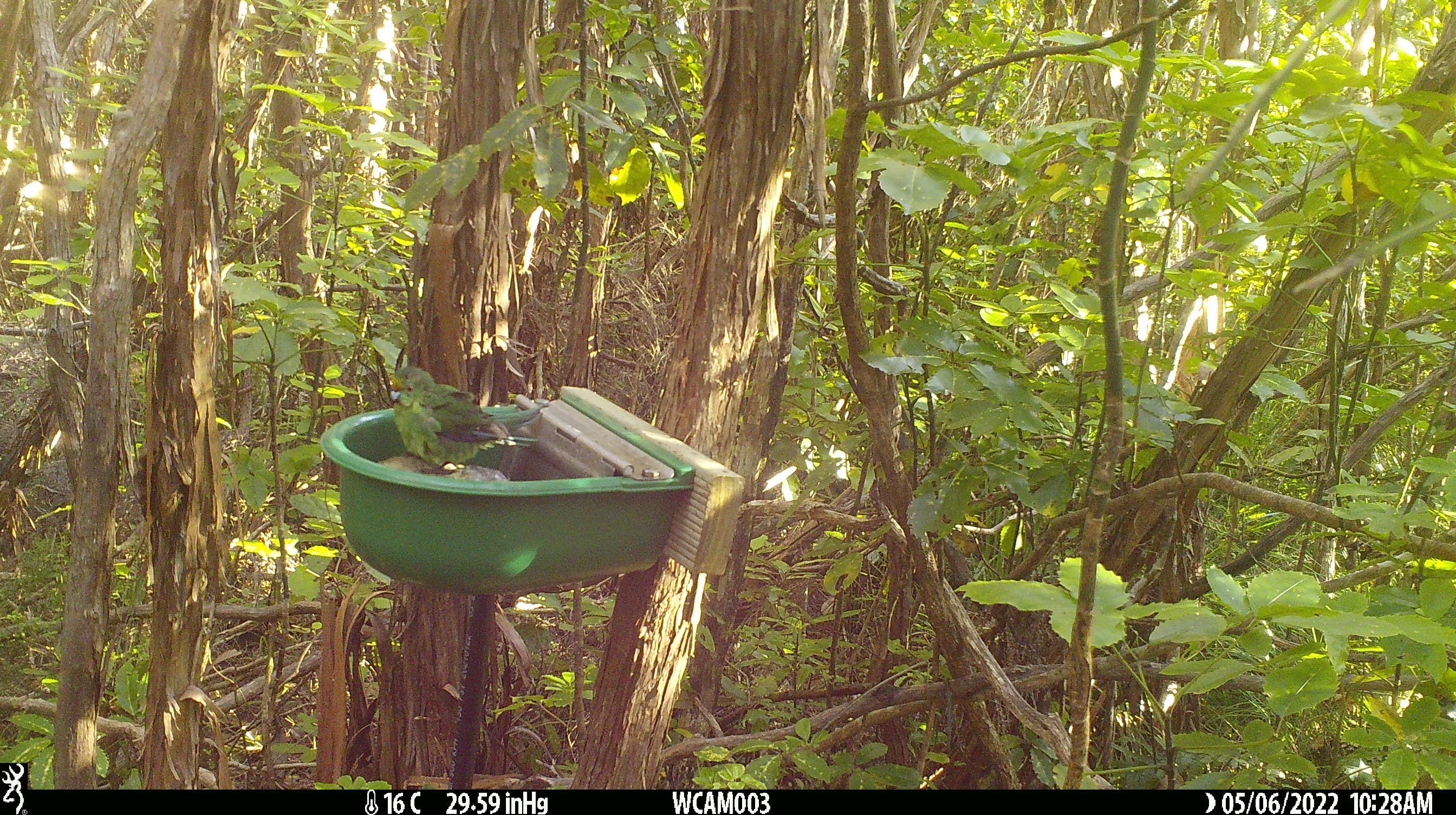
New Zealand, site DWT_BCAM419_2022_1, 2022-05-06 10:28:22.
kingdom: Animalia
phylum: Chordata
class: Aves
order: Psittaciformes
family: Psittaculidae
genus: Cyanoramphus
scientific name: Cyanoramphus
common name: parakeet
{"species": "parakeet (Cyanoramphus)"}